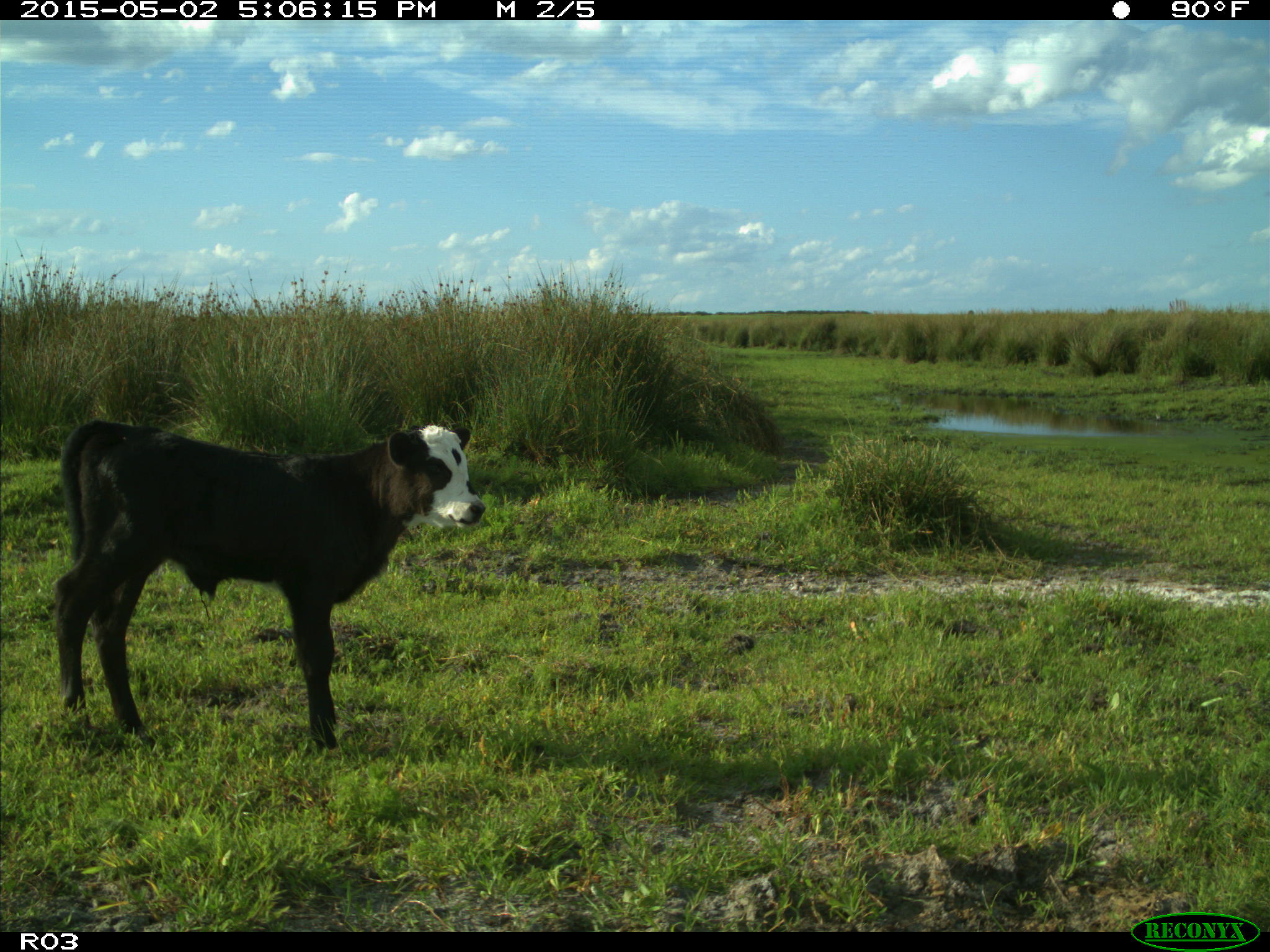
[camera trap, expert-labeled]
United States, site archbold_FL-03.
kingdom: Animalia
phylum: Chordata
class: Mammalia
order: Artiodactyla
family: Bovidae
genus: Bos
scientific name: Bos taurus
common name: domestic cow